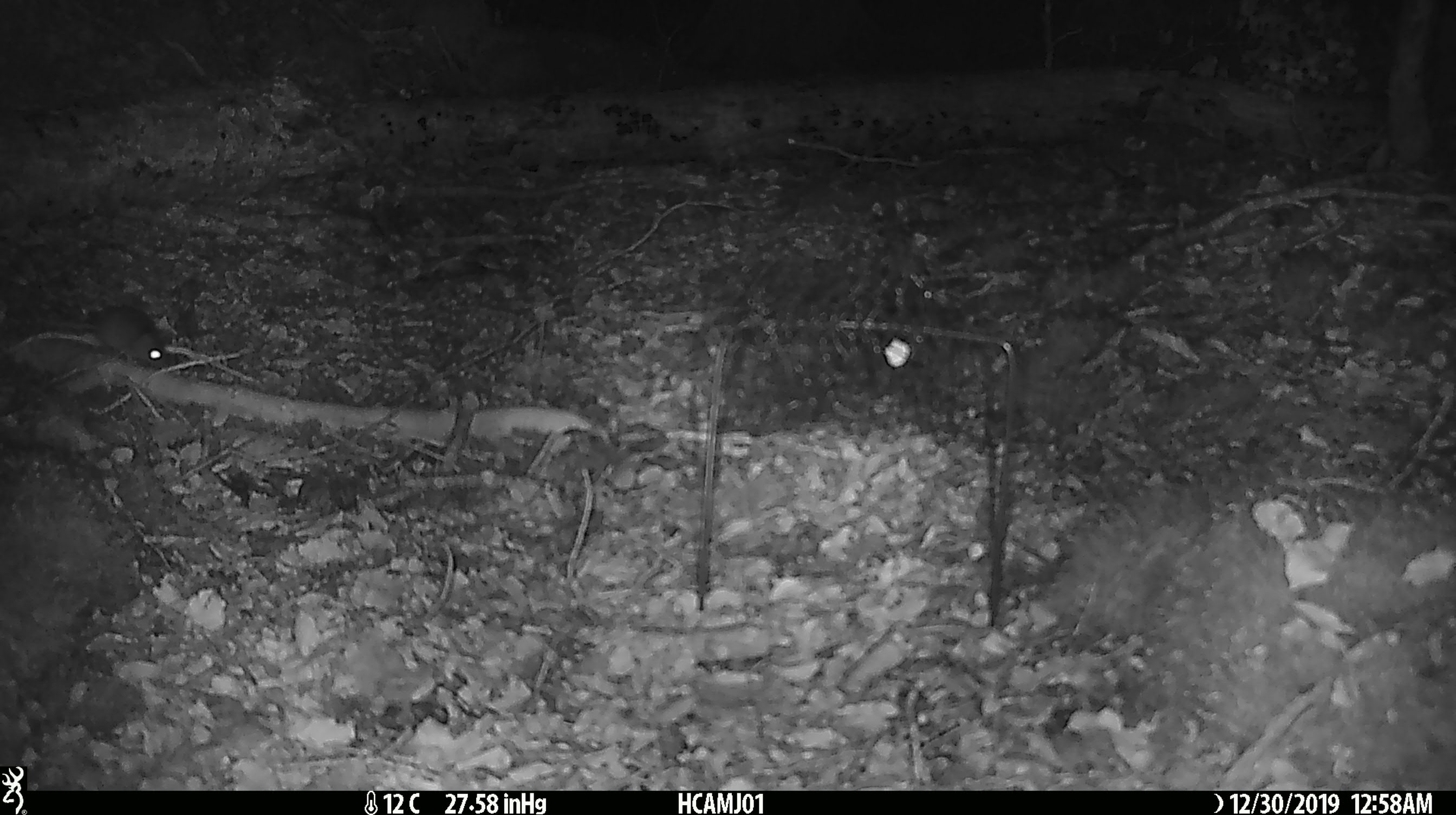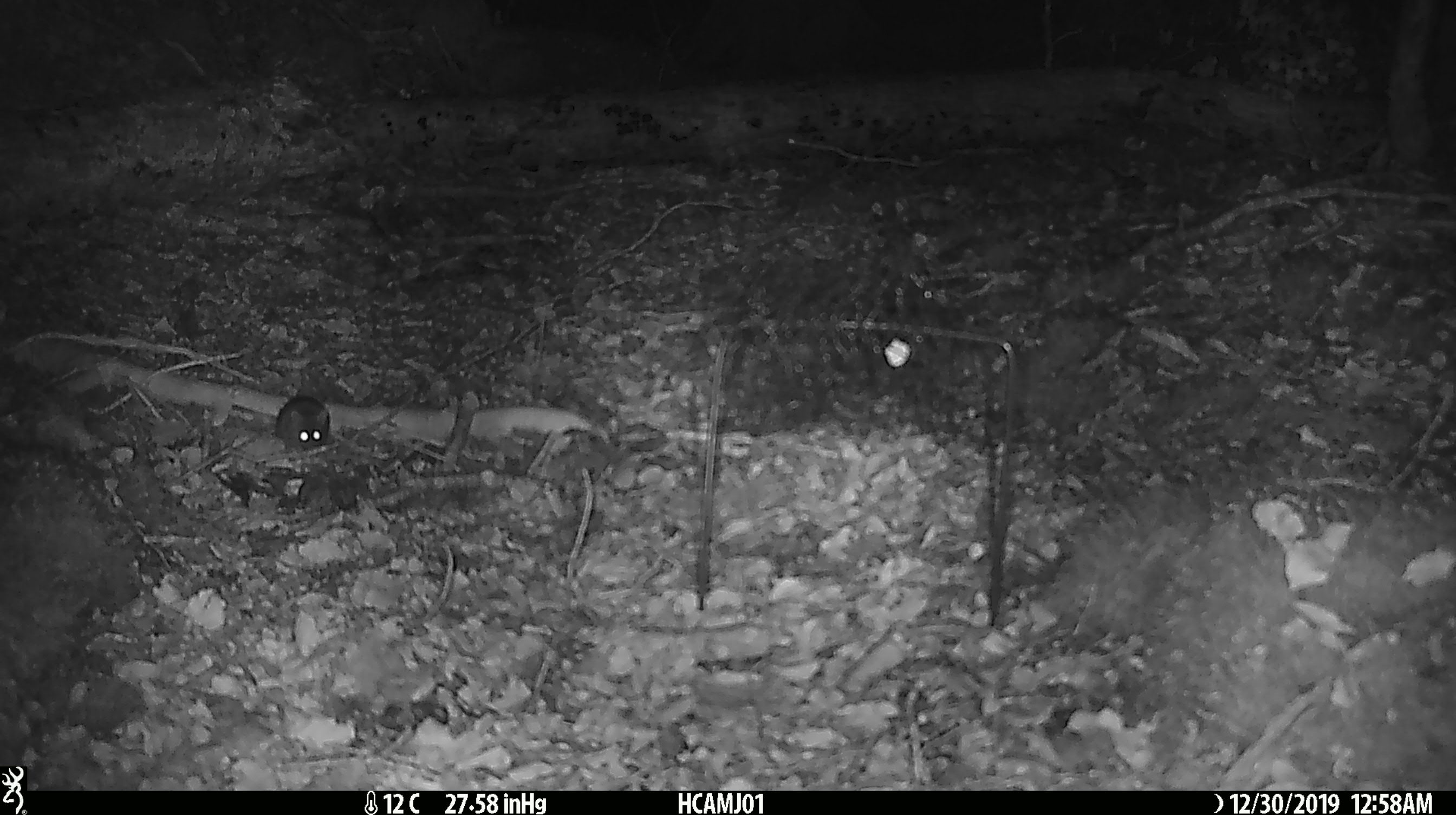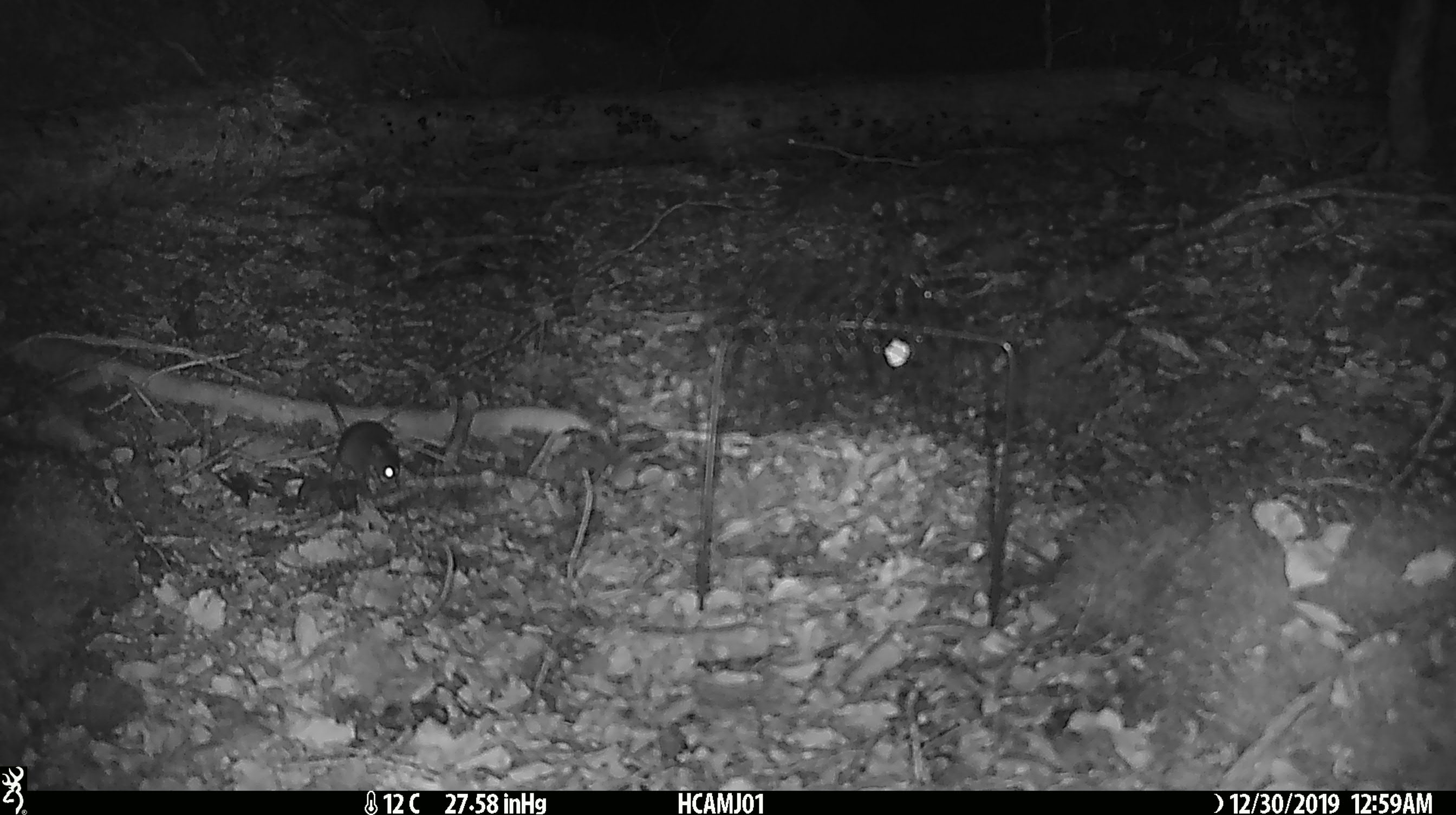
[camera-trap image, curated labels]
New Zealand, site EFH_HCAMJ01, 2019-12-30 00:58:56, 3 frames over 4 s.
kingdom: Animalia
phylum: Chordata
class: Mammalia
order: Rodentia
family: Muridae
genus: Mus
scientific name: Mus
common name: mouse